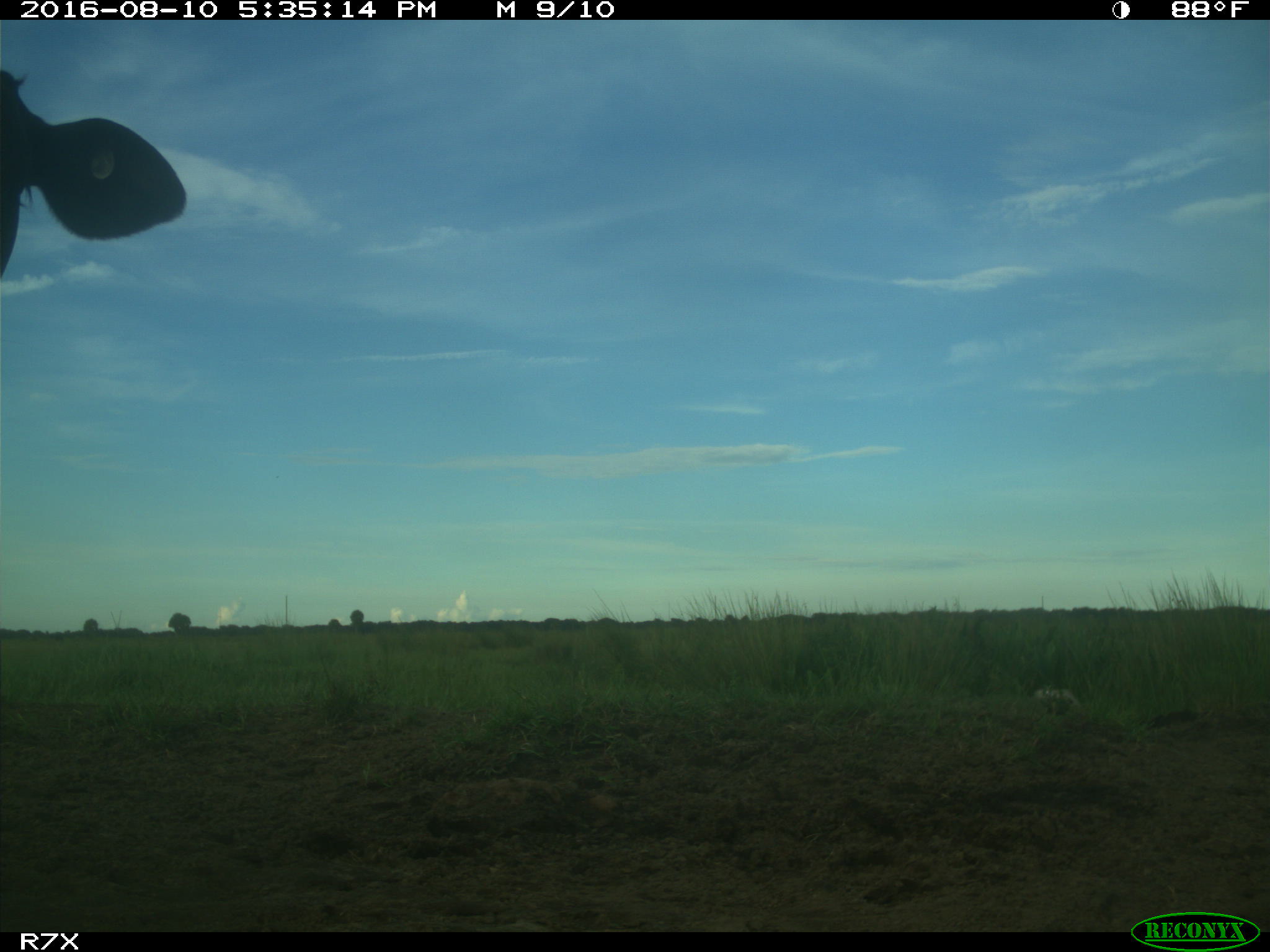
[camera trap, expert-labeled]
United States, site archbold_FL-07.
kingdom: Animalia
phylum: Chordata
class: Mammalia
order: Artiodactyla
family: Bovidae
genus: Bos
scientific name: Bos taurus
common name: domestic cow